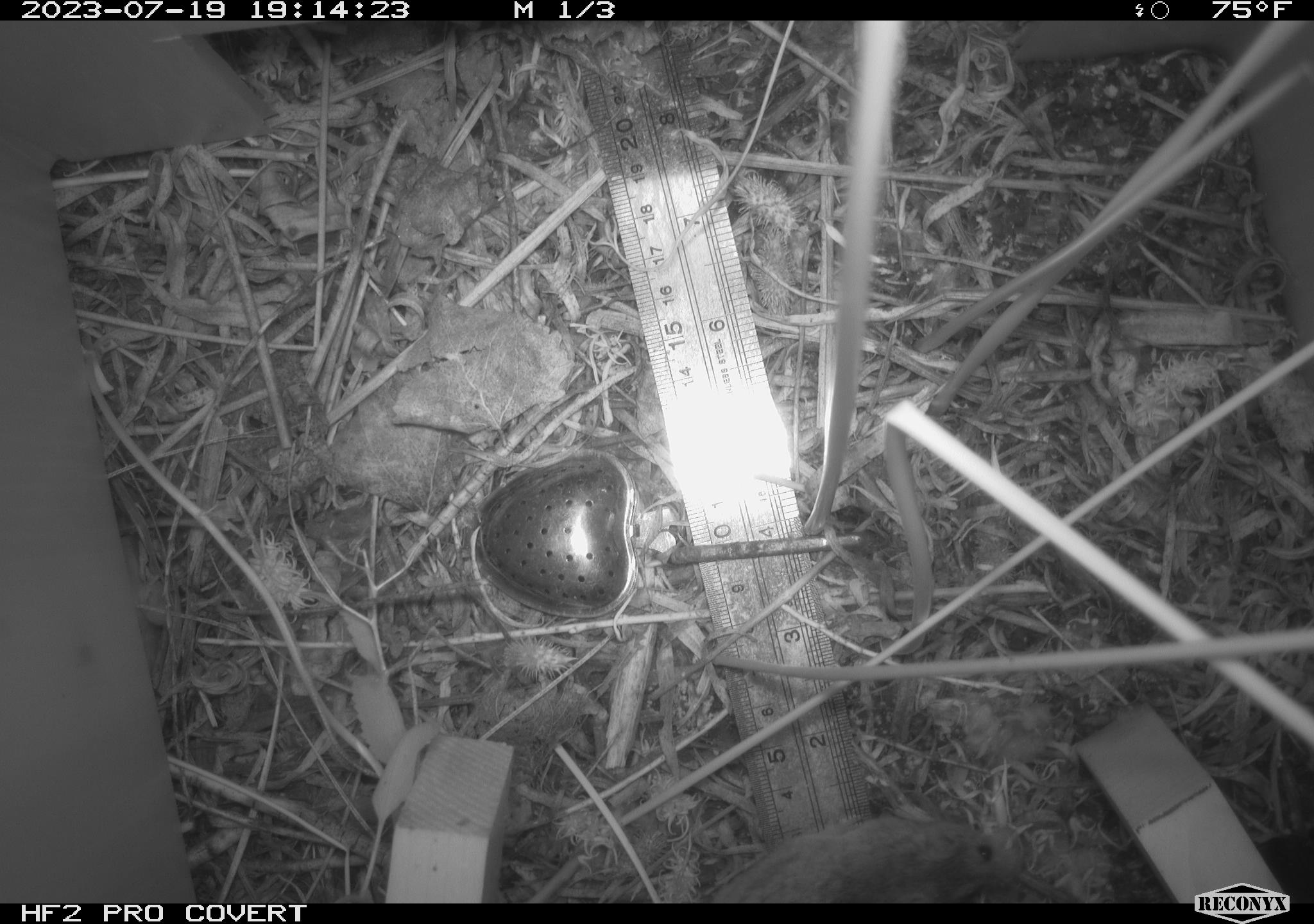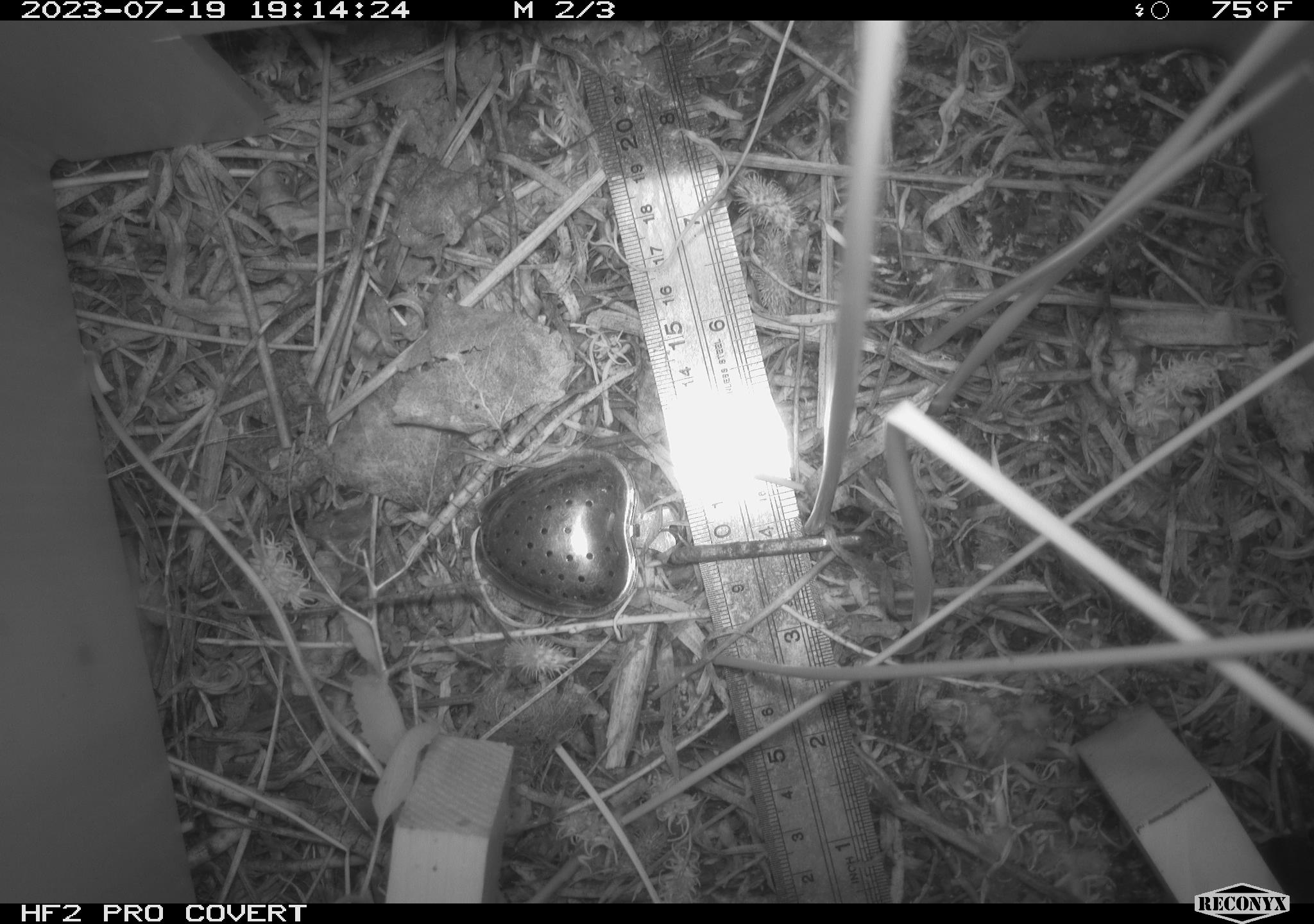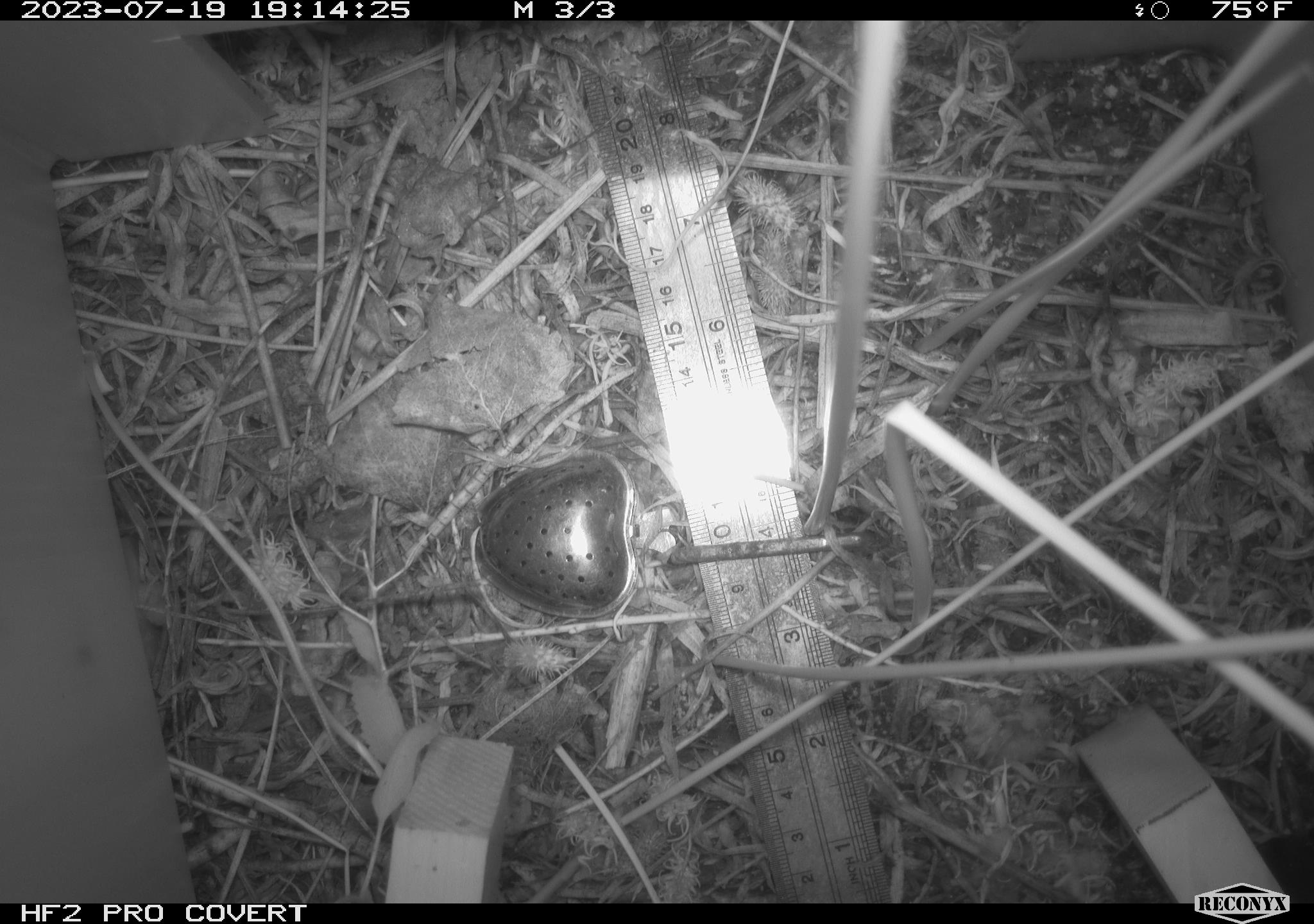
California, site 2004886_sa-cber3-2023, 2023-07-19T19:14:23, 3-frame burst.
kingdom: Animalia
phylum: Chordata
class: Mammalia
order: Rodentia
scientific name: Rodentia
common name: mouse species